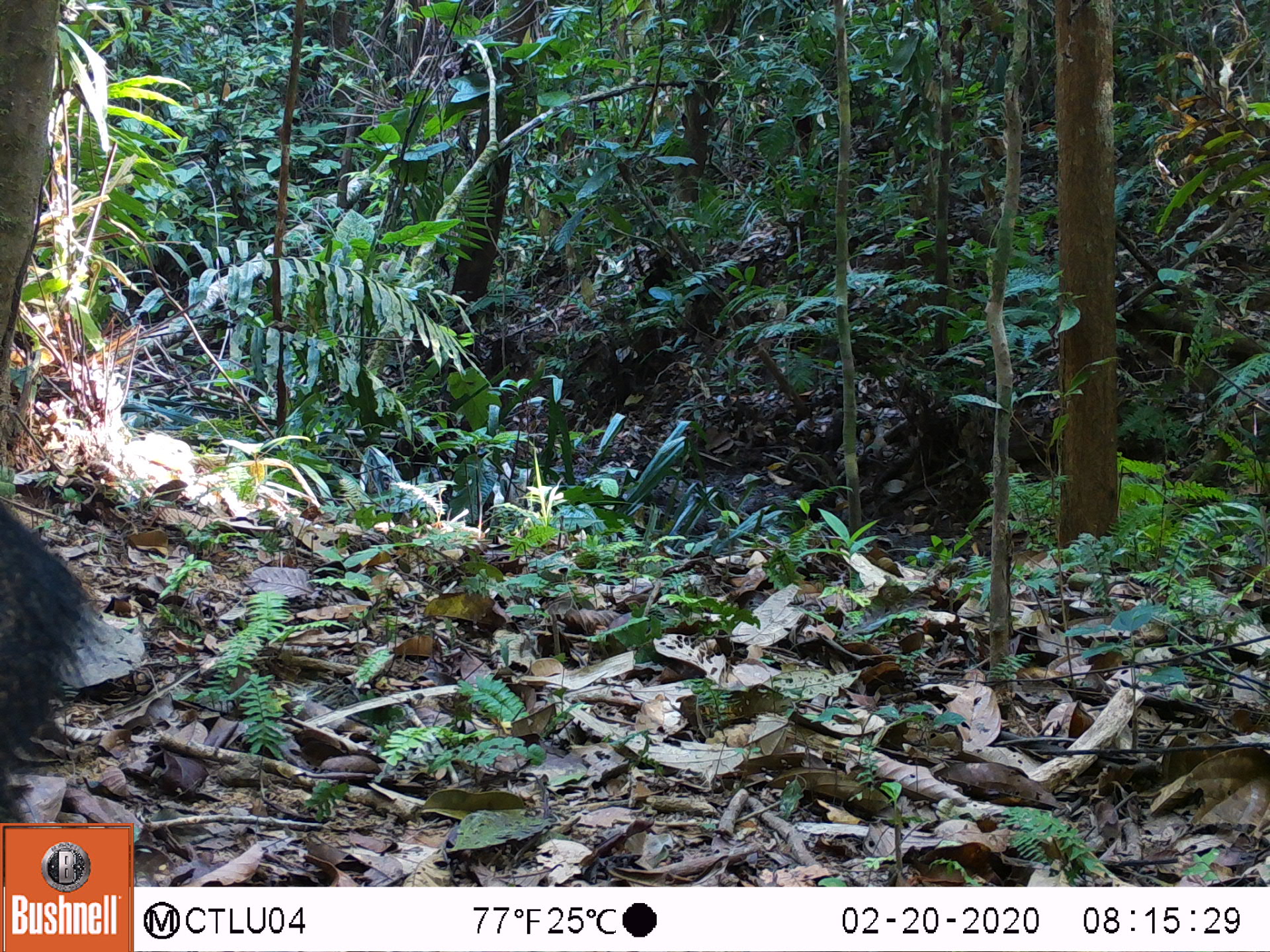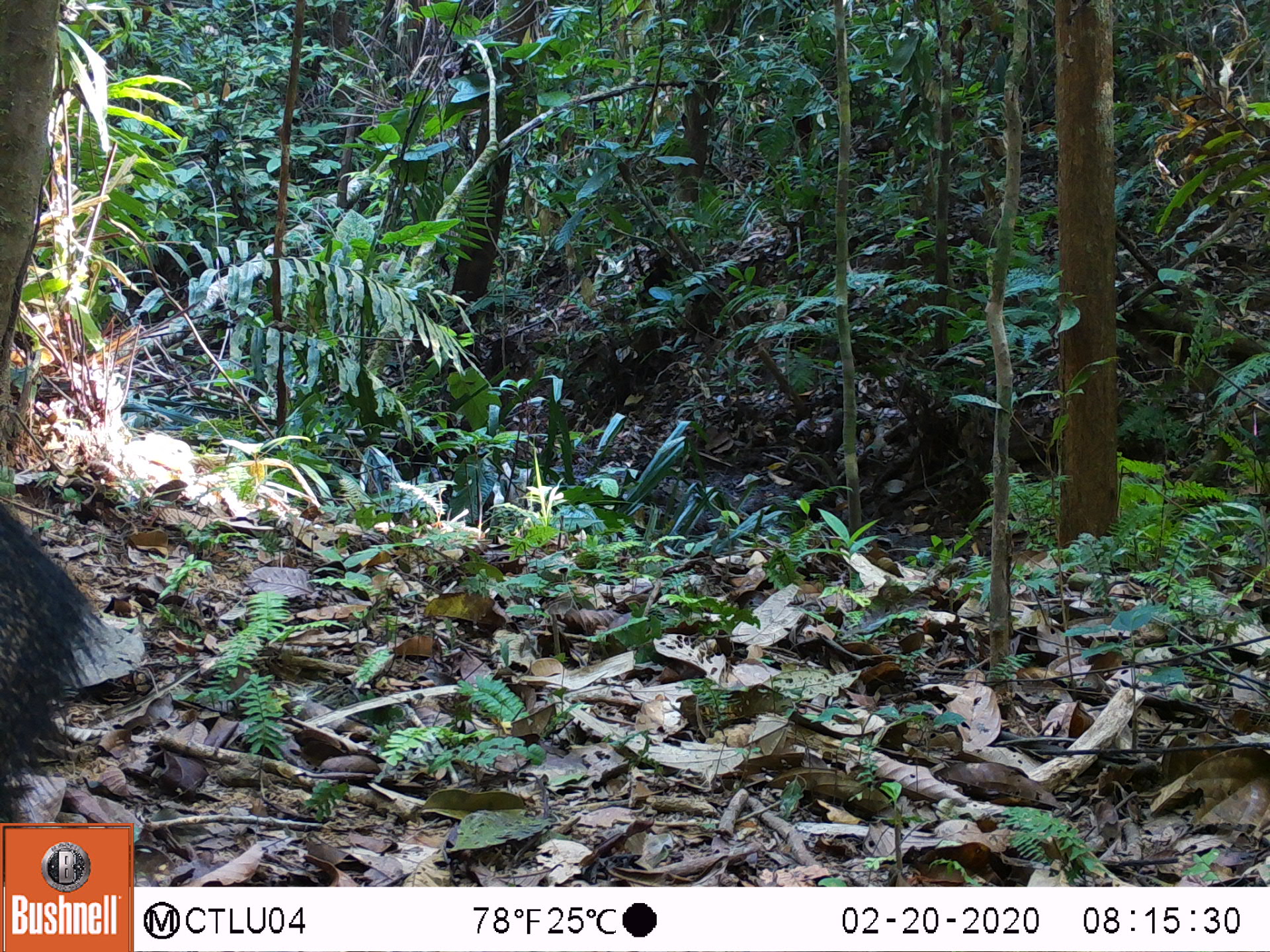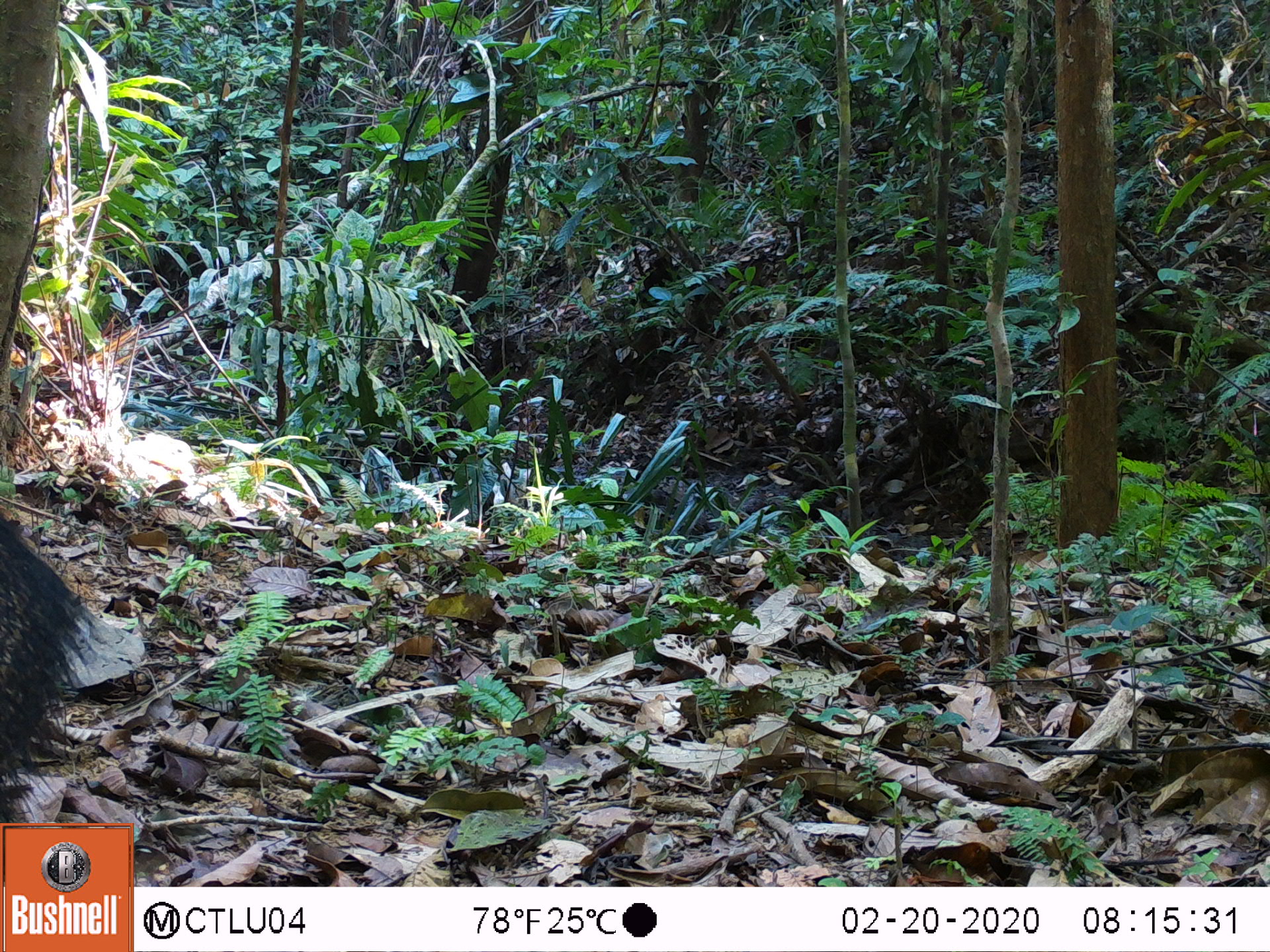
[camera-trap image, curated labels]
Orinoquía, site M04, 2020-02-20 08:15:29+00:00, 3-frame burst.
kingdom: Animalia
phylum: Chordata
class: Mammalia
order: Artiodactyla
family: Tayassuidae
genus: Pecari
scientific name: Pecari tajacu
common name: collared peccary